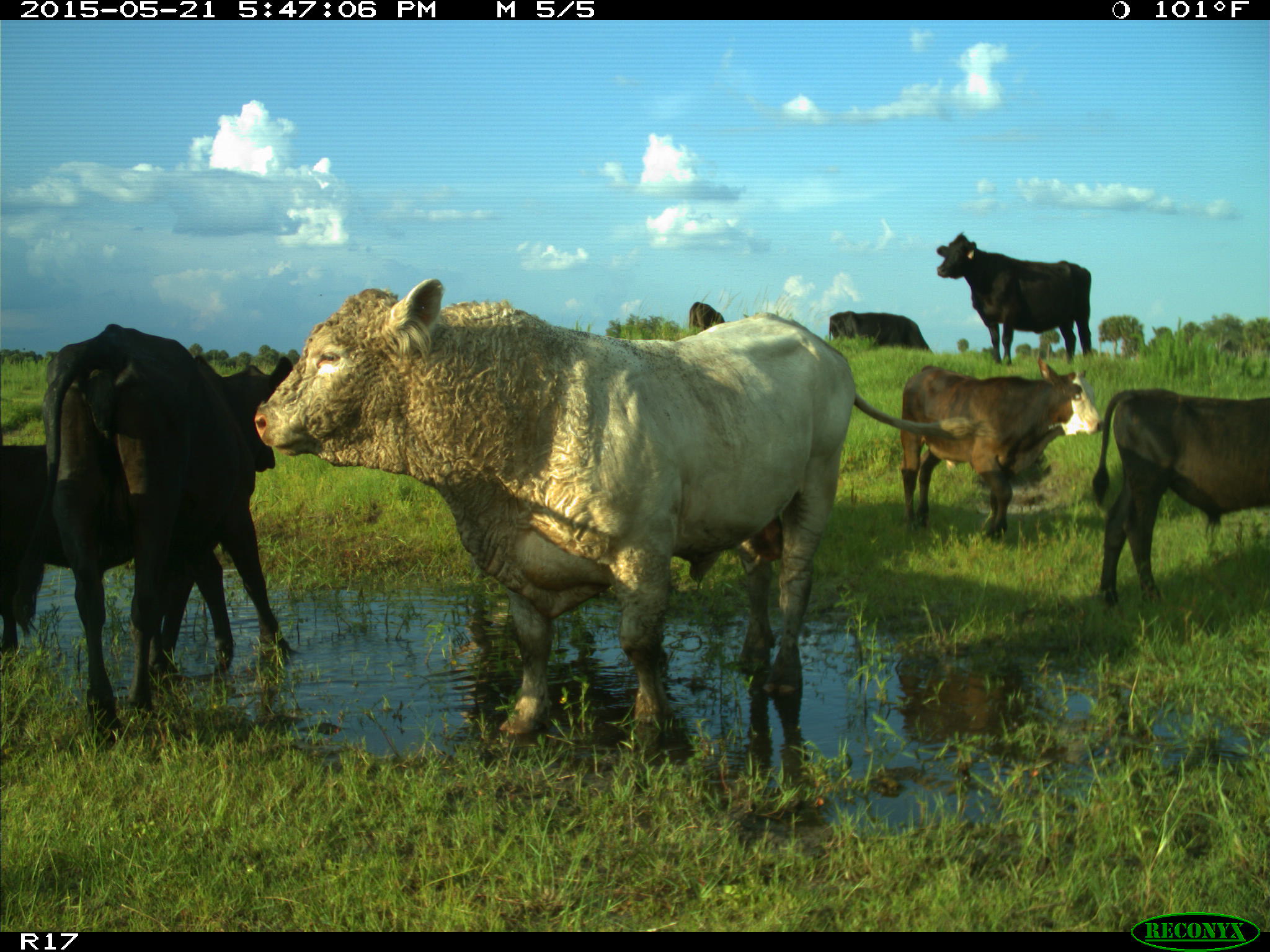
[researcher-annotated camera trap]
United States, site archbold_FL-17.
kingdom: Animalia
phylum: Chordata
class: Mammalia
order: Artiodactyla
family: Bovidae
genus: Bos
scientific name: Bos taurus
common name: domestic cow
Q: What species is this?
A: Bos taurus (domestic cow).